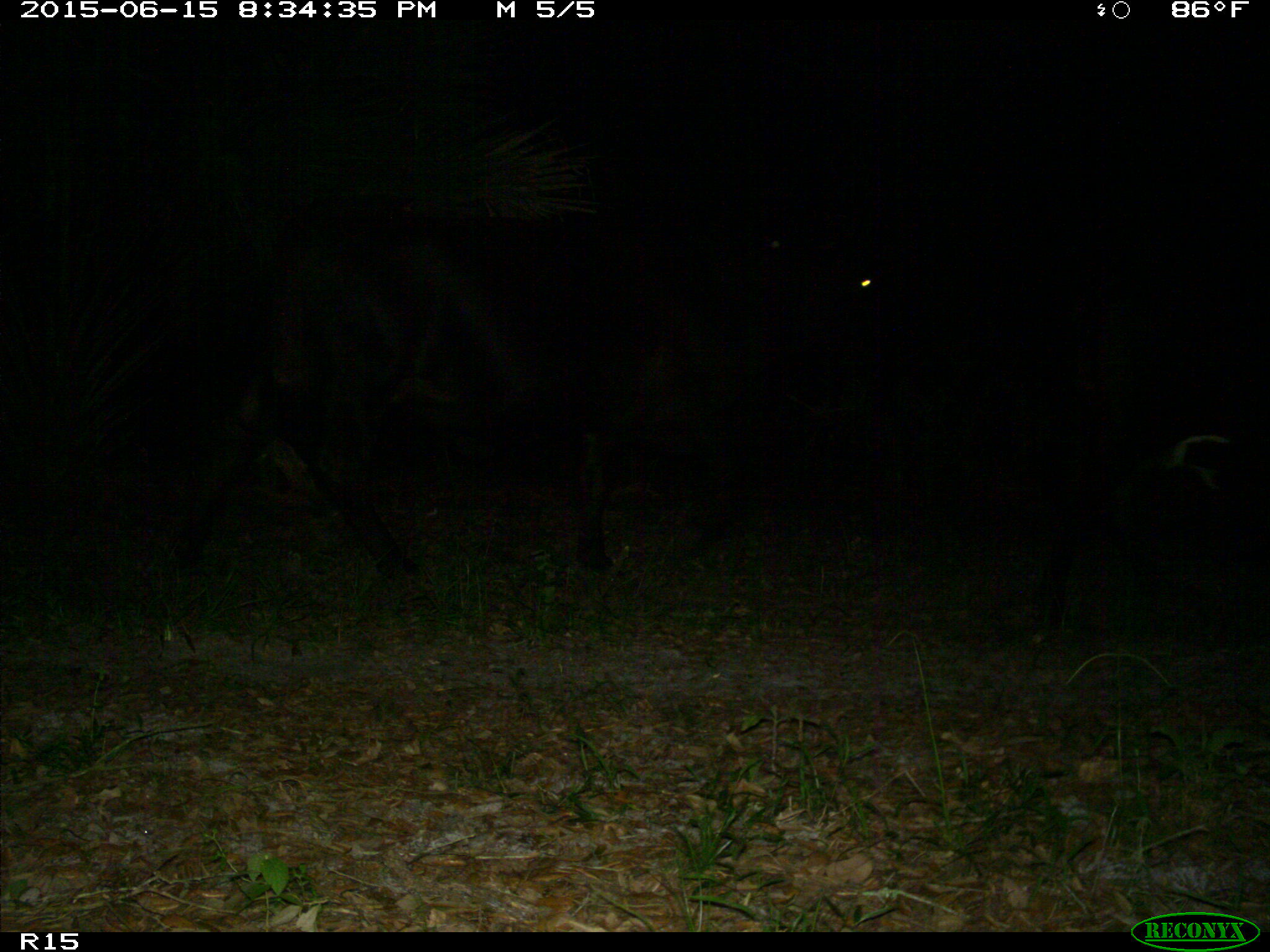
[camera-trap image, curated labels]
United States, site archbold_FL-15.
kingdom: Animalia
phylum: Chordata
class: Mammalia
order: Artiodactyla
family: Bovidae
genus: Bos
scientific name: Bos taurus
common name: domestic cow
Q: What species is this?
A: Bos taurus (domestic cow).